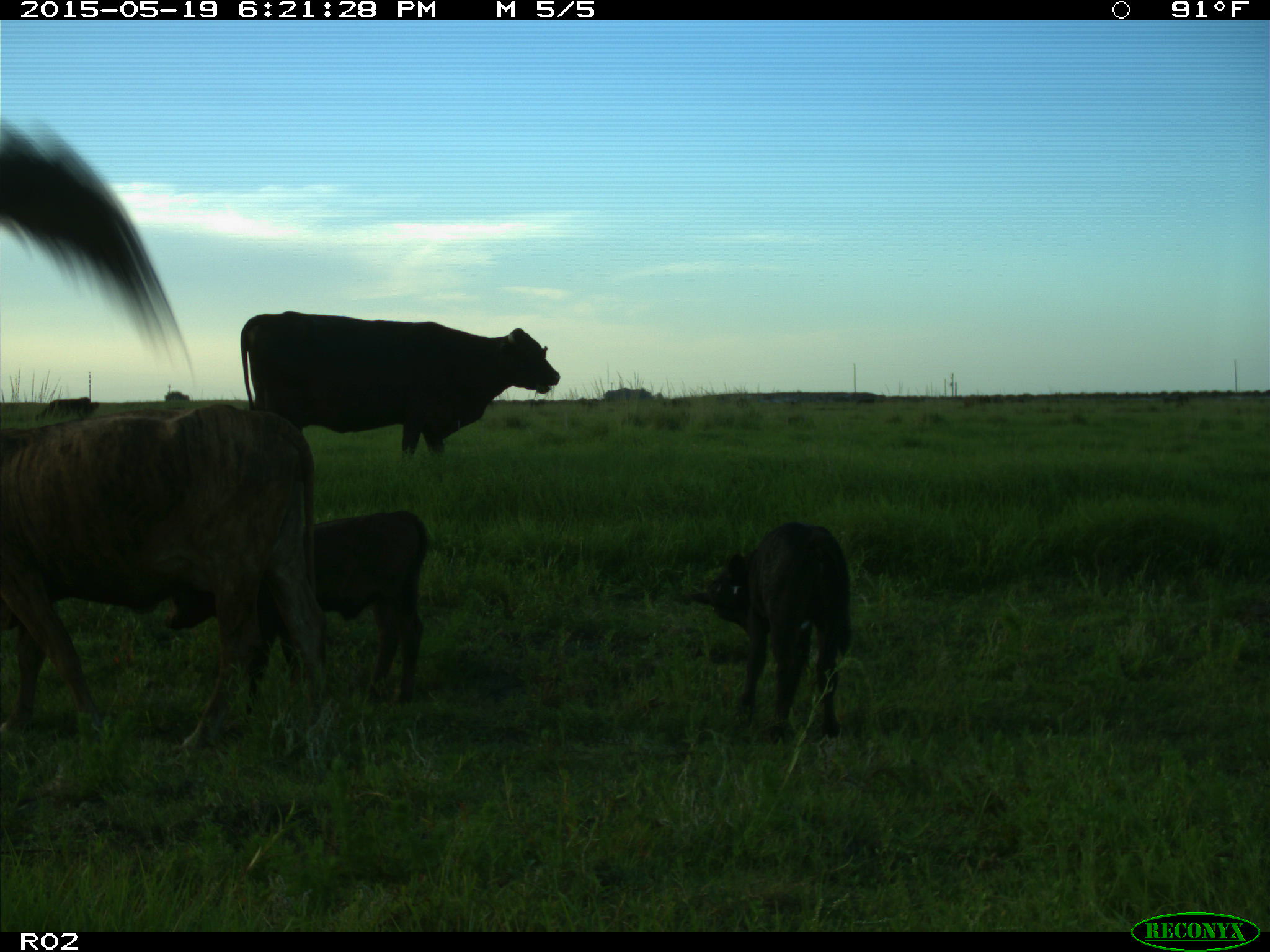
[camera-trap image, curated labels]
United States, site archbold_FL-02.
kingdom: Animalia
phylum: Chordata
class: Mammalia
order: Artiodactyla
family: Bovidae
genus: Bos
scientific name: Bos taurus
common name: domestic cow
Bos taurus (domestic cow).